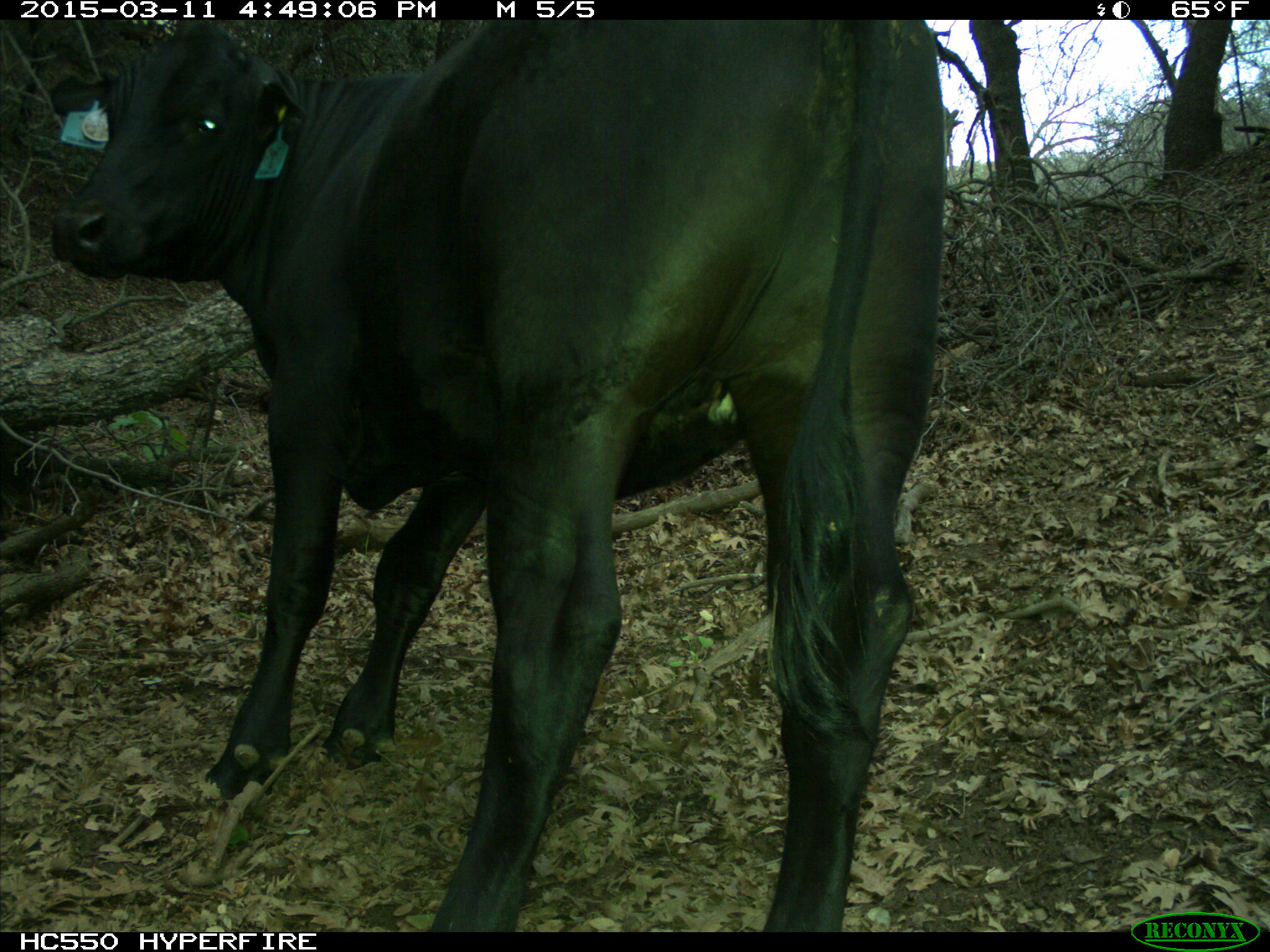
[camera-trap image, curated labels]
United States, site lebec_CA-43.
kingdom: Animalia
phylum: Chordata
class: Mammalia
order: Artiodactyla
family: Bovidae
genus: Bos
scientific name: Bos taurus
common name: domestic cow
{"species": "Bos taurus (domestic cow)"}